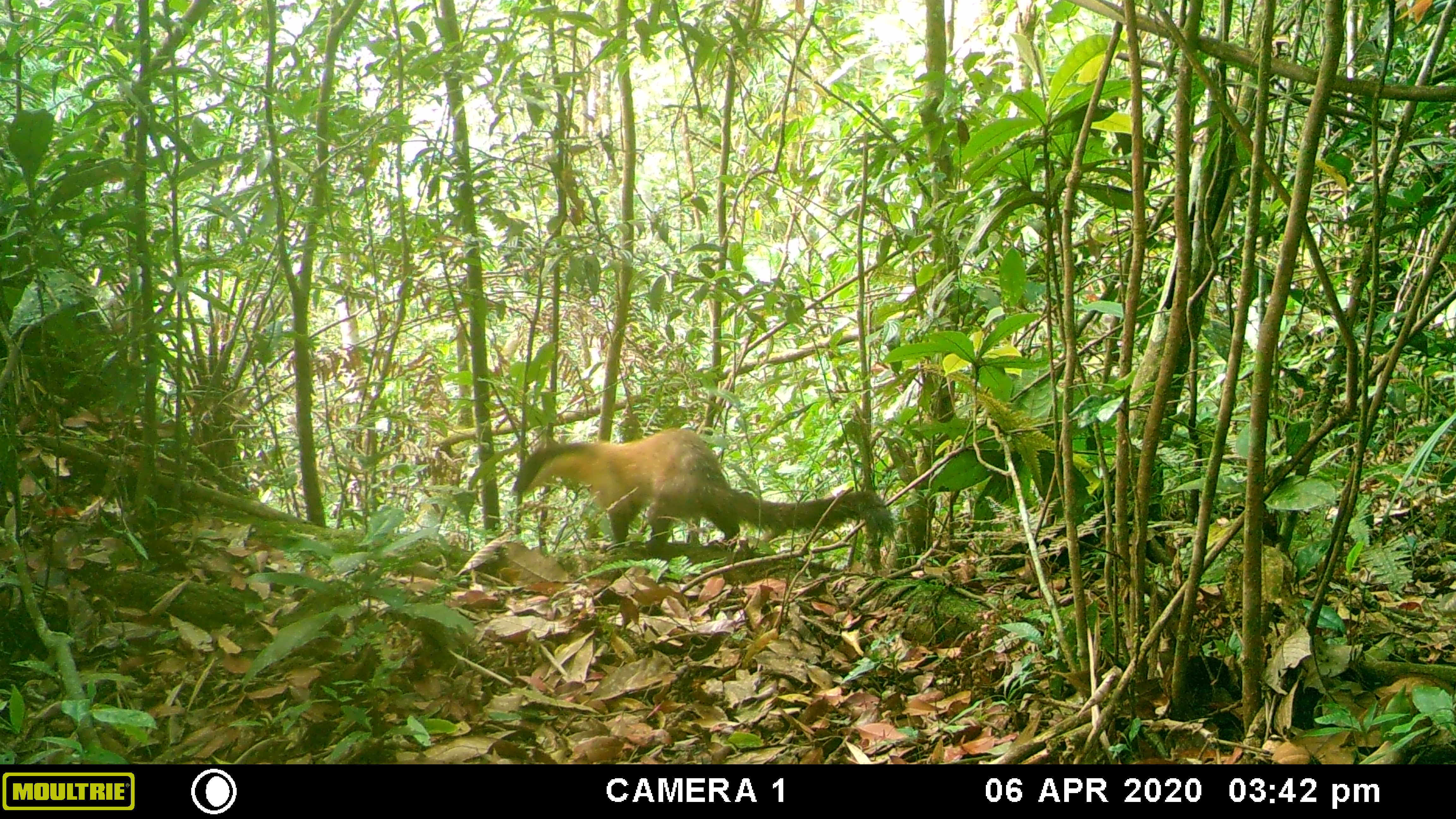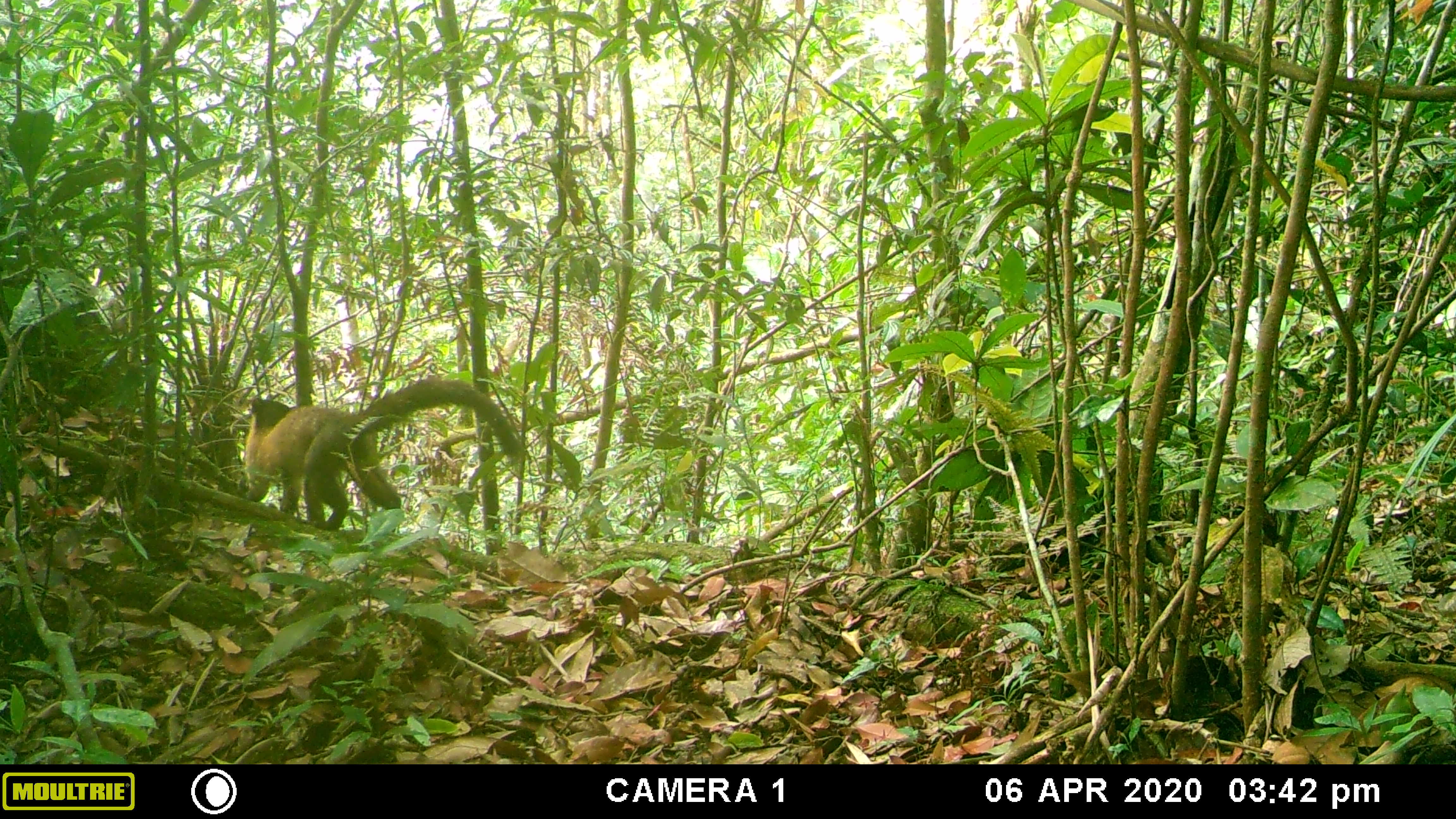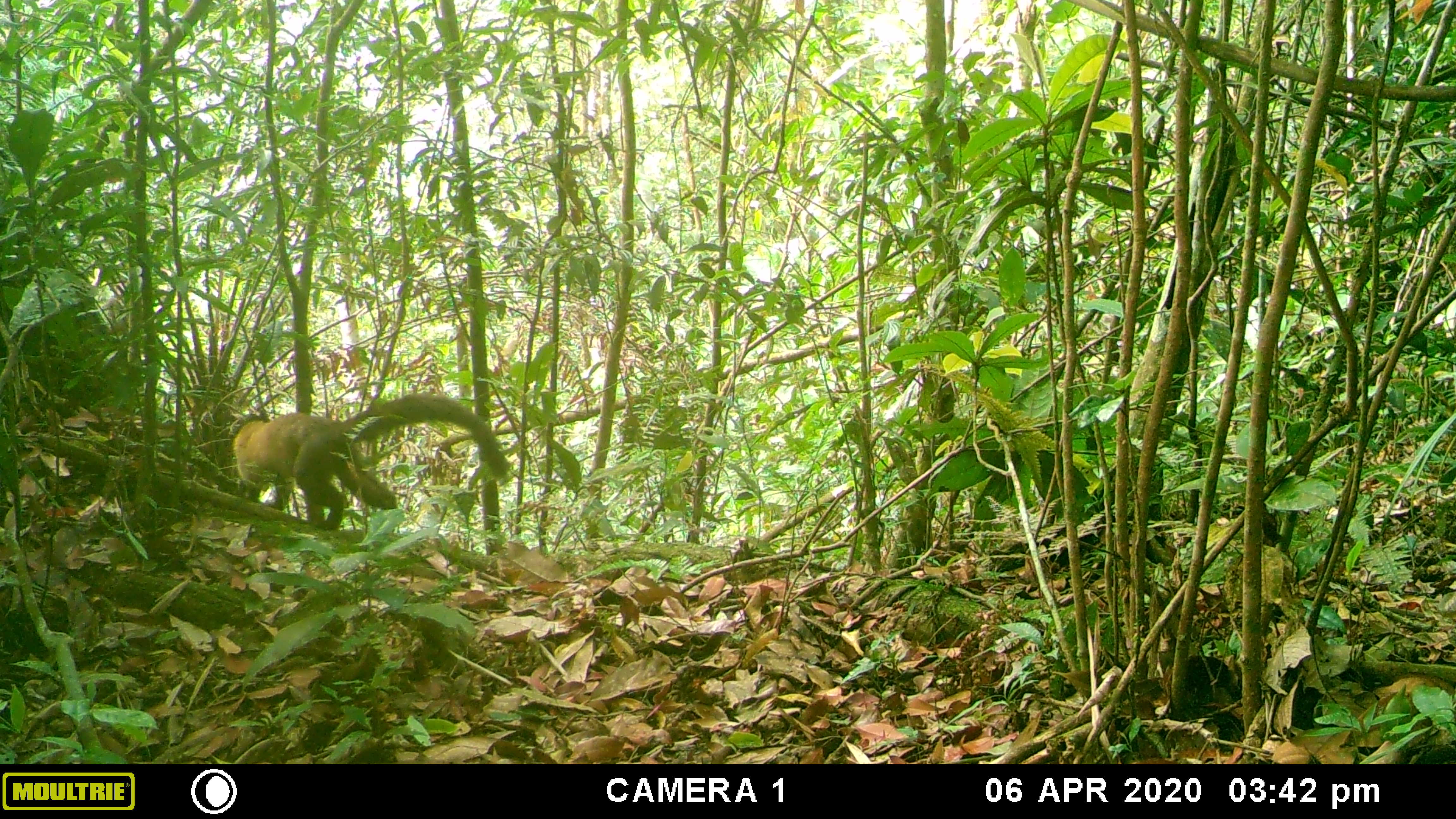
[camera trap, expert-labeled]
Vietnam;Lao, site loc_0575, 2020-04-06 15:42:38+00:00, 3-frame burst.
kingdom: Animalia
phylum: Chordata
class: Mammalia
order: Carnivora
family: Mustelidae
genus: Martes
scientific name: Martes flavigula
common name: yellow-throated marten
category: yellow throated marten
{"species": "yellow throated marten (yellow-throated marten) (Martes flavigula)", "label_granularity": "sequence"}